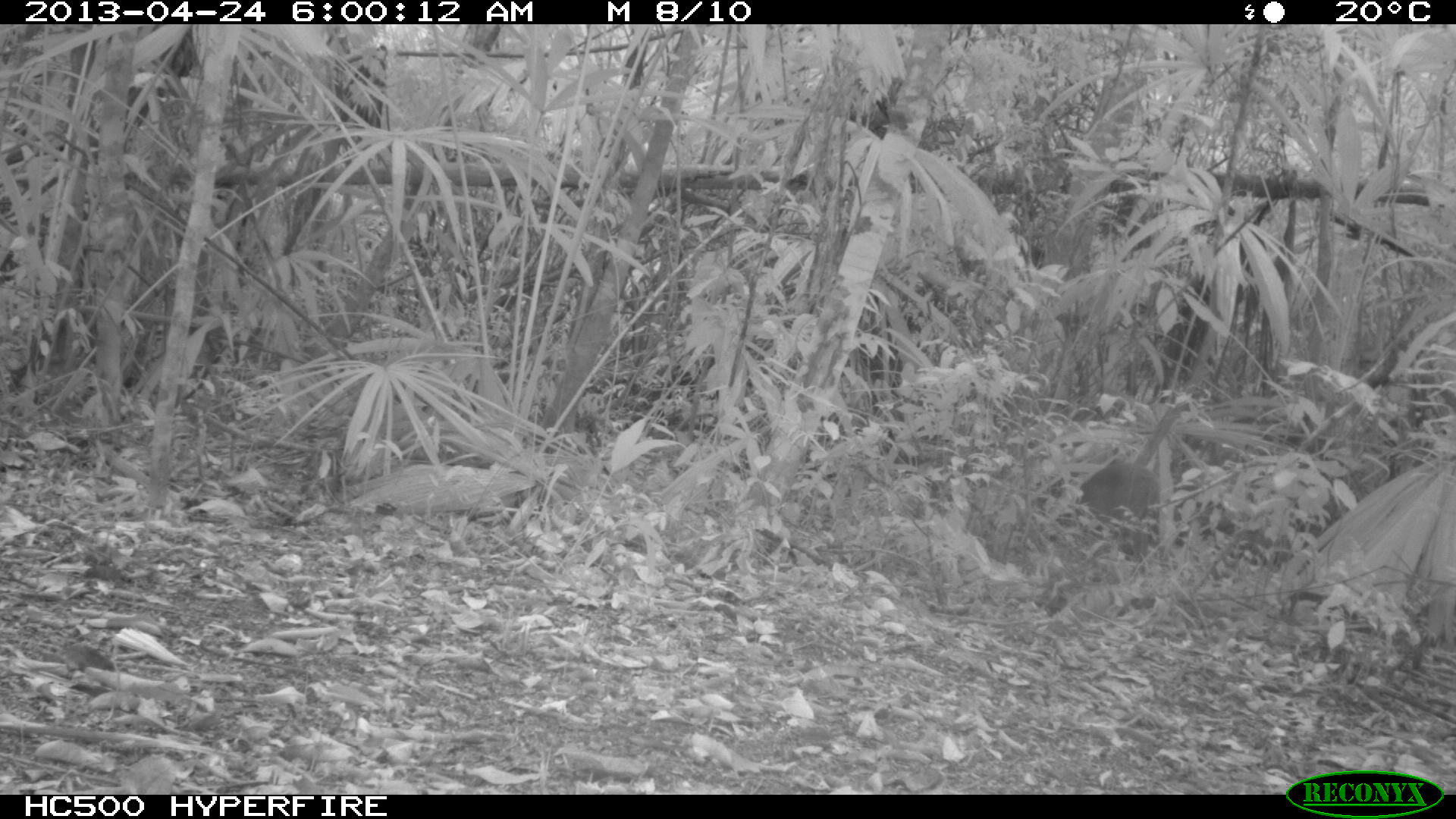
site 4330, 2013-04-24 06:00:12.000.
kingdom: Animalia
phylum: Chordata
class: Mammalia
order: Artiodactyla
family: Cervidae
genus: Mazama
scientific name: Mazama temama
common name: central american red brocket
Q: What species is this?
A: Mazama temama (central american red brocket).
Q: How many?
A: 1.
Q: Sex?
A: Female.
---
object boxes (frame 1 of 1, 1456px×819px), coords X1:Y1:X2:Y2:
mazama temama: 1076:458:1159:561